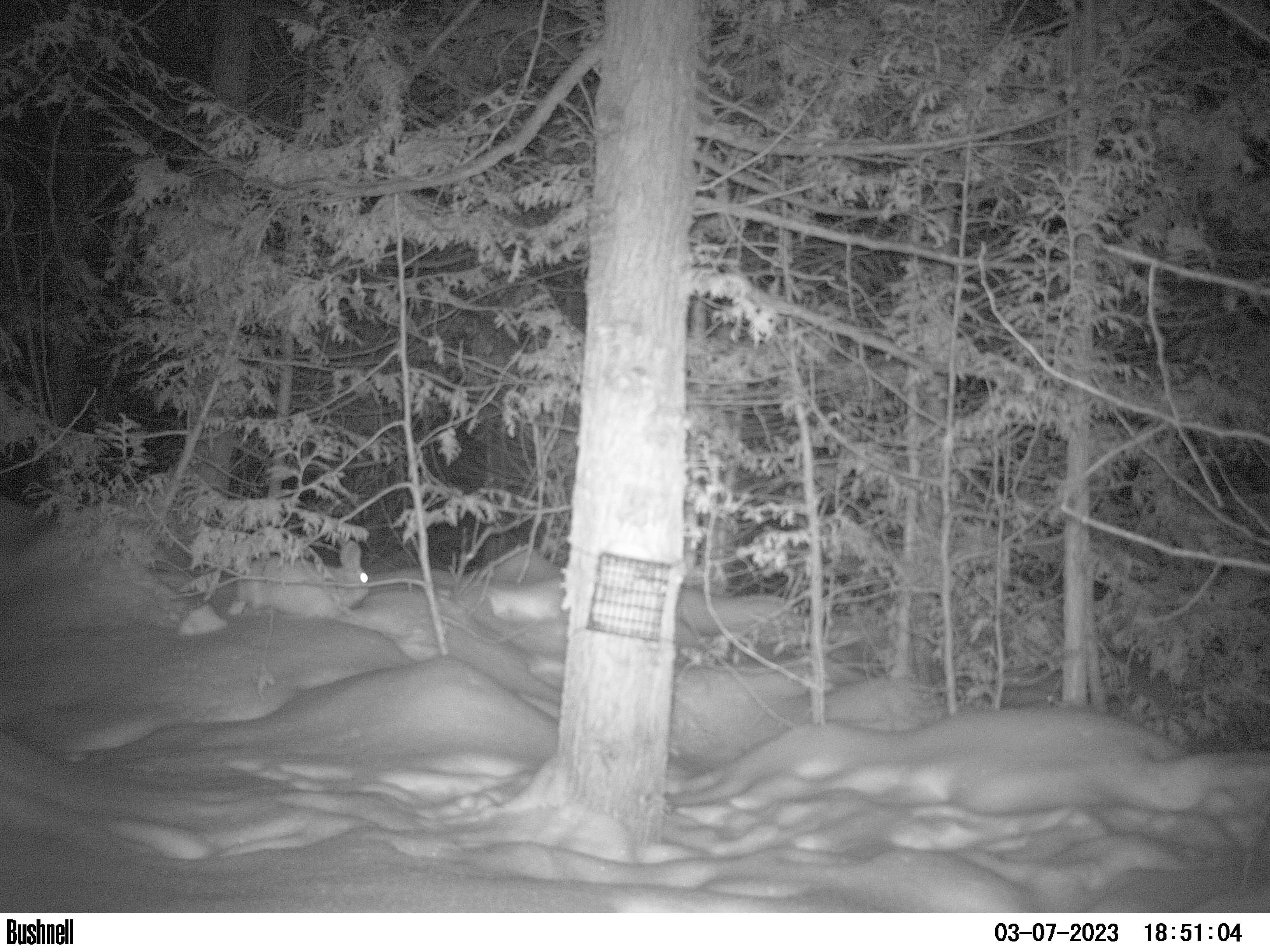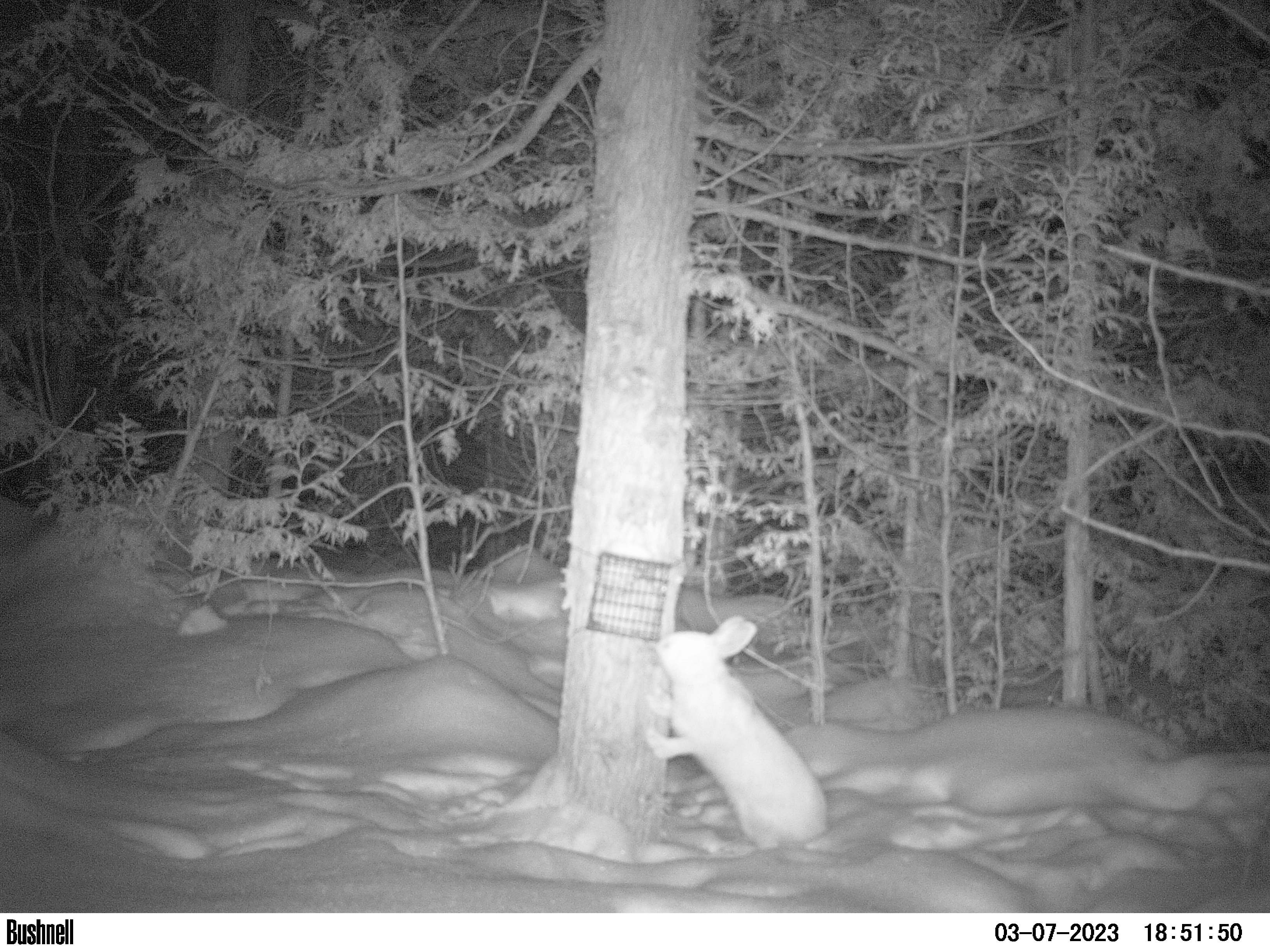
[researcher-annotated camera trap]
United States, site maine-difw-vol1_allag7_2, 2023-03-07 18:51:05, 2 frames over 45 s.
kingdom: Animalia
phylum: Chordata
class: Mammalia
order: Lagomorpha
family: Leporidae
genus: Lepus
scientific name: Lepus americanus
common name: snowshoe hare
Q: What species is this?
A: Snowshoe hare (Lepus americanus).